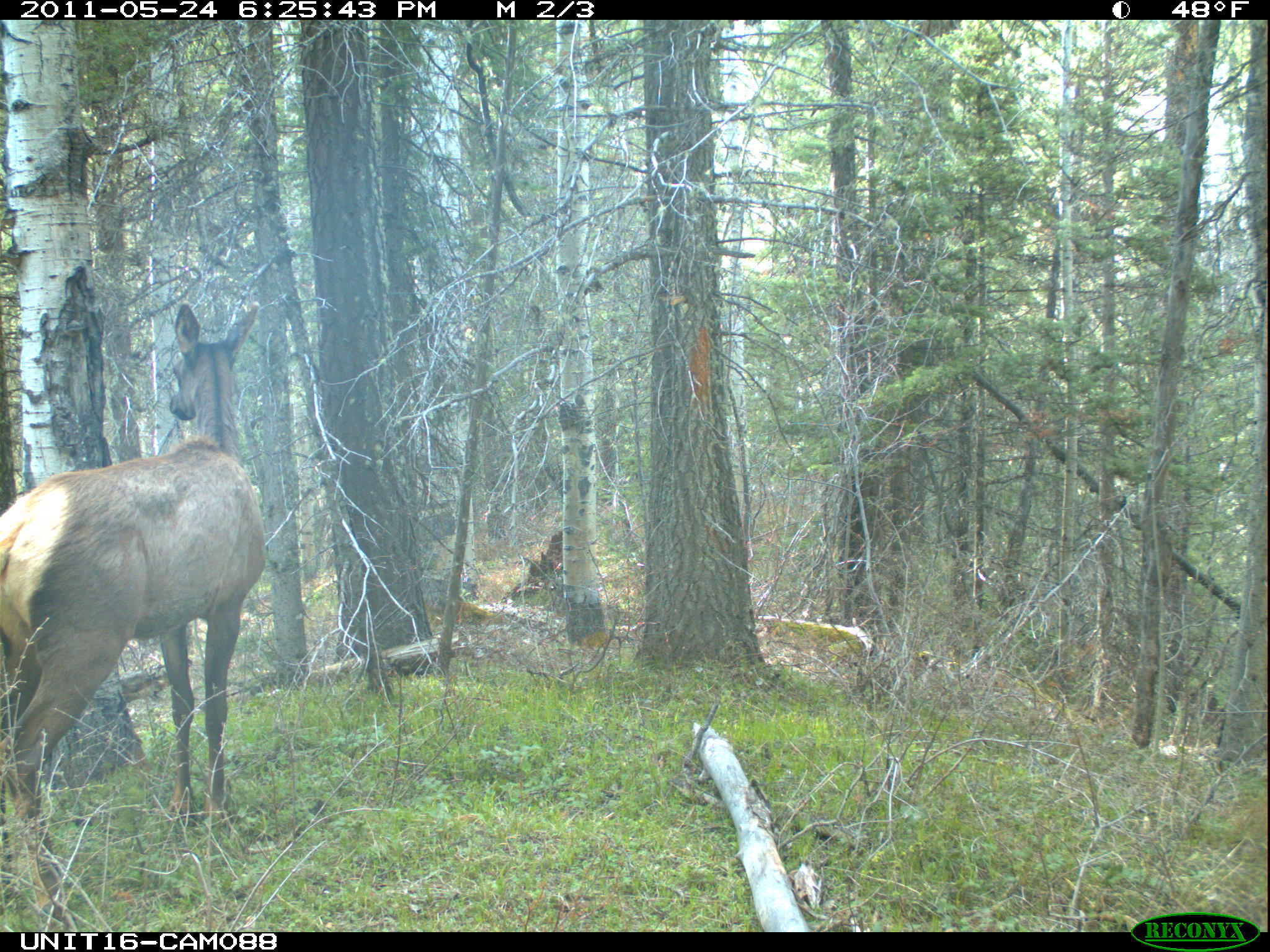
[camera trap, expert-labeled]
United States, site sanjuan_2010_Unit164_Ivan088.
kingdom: Animalia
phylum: Chordata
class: Mammalia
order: Artiodactyla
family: Cervidae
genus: Cervus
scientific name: Cervus elaphus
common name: red deer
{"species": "Cervus elaphus (red deer)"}